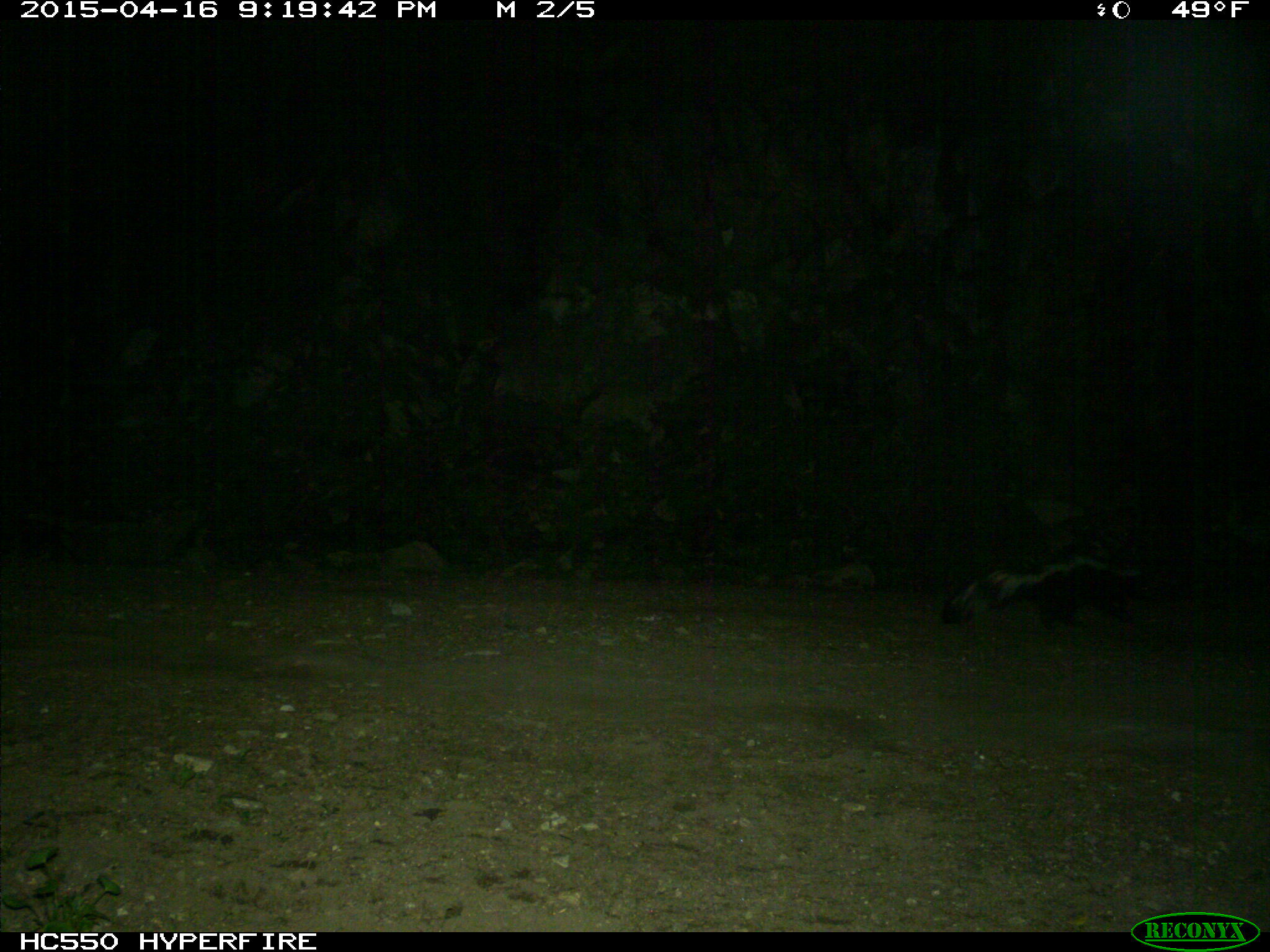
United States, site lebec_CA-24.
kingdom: Animalia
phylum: Chordata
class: Mammalia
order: Carnivora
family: Mephitidae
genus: Mephitis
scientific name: Mephitis mephitis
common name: striped skunk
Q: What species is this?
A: Mephitis mephitis (striped skunk).